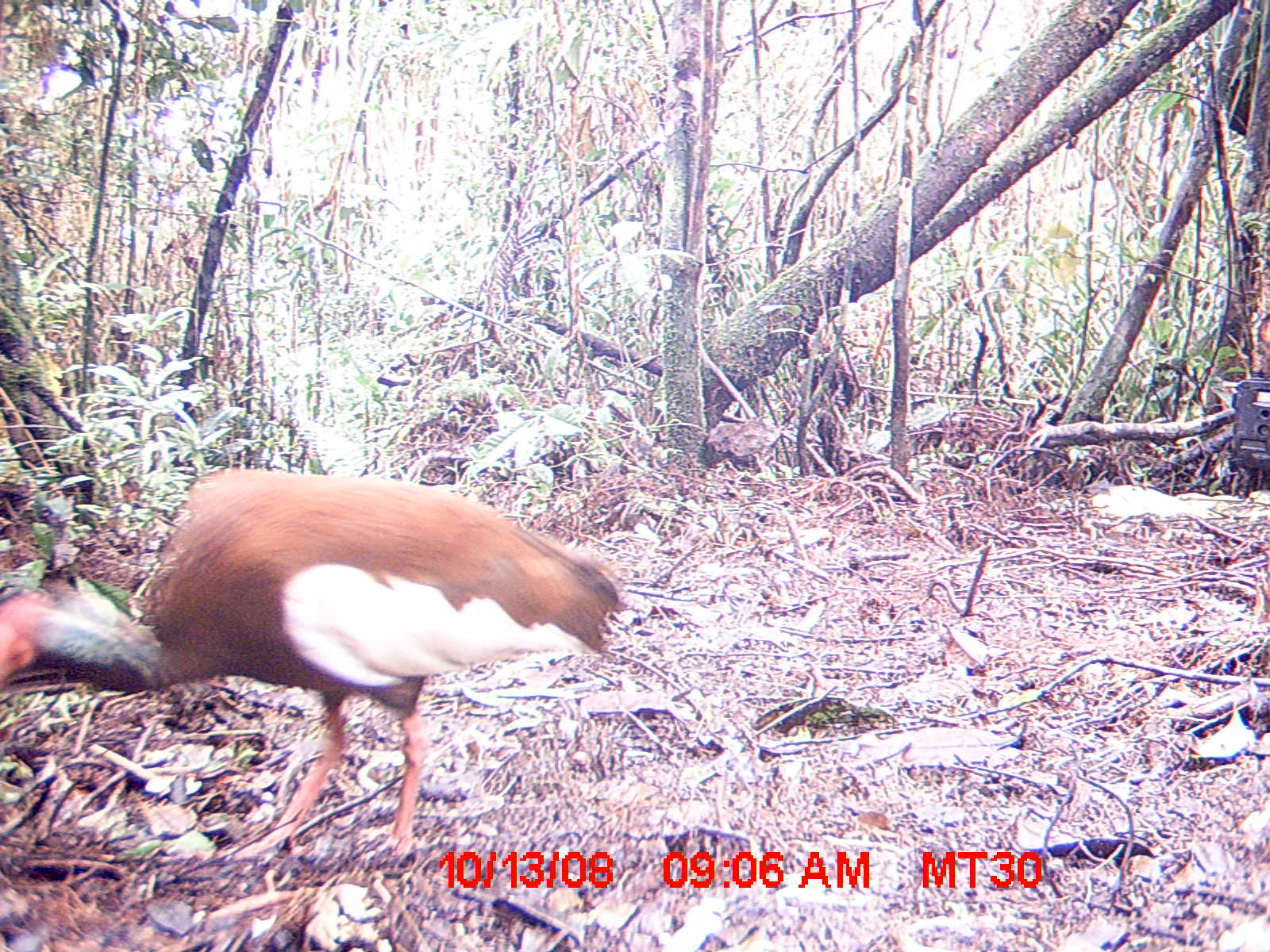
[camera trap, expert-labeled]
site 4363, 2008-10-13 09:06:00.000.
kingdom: Animalia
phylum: Chordata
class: Aves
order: Pelecaniformes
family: Threskiornithidae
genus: Lophotibis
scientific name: Lophotibis cristata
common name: madagascan ibis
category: lophotibis cristataa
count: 2